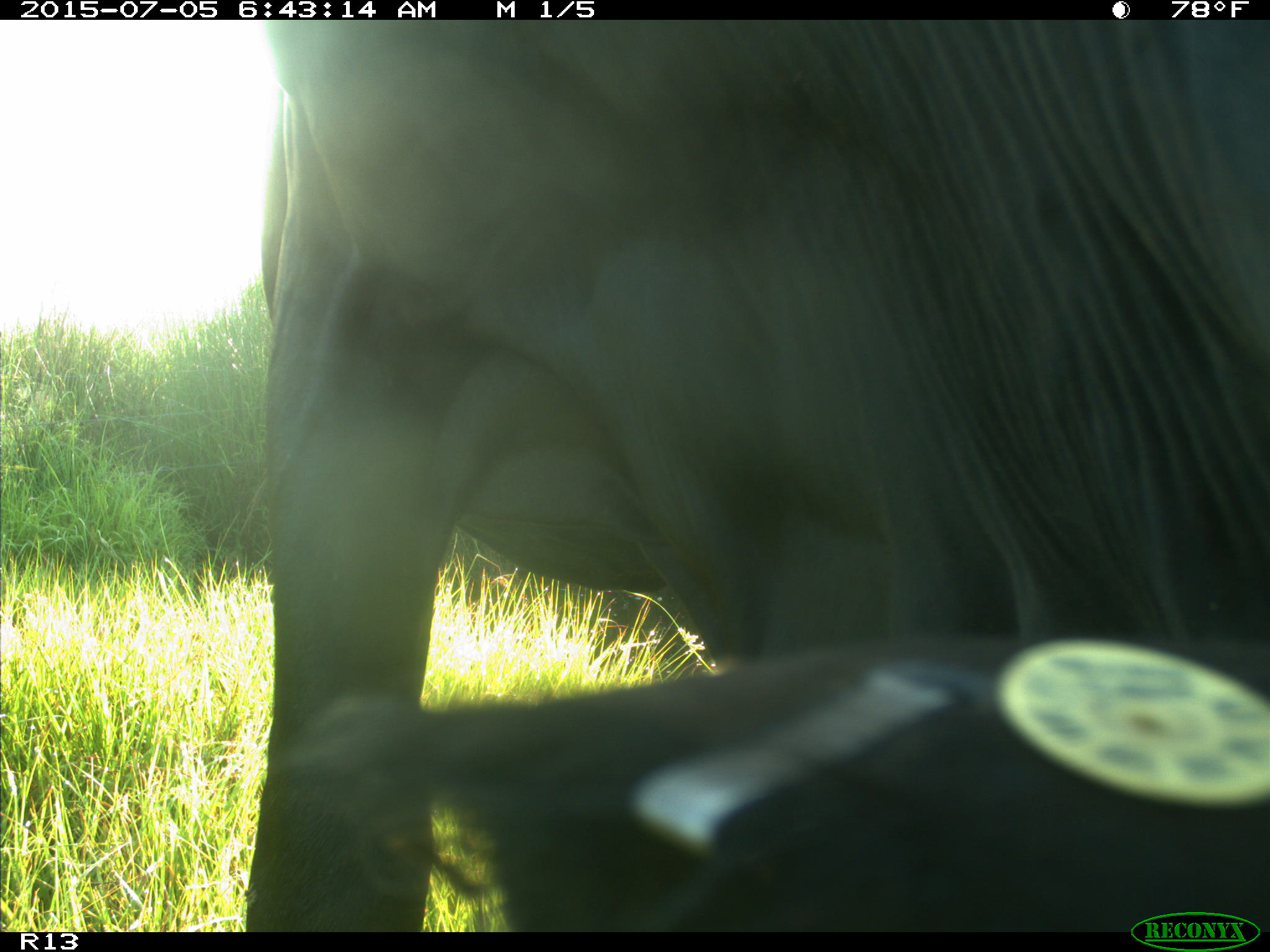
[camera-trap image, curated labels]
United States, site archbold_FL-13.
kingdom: Animalia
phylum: Chordata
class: Mammalia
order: Artiodactyla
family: Bovidae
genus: Bos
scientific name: Bos taurus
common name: domestic cow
Bos taurus (domestic cow).